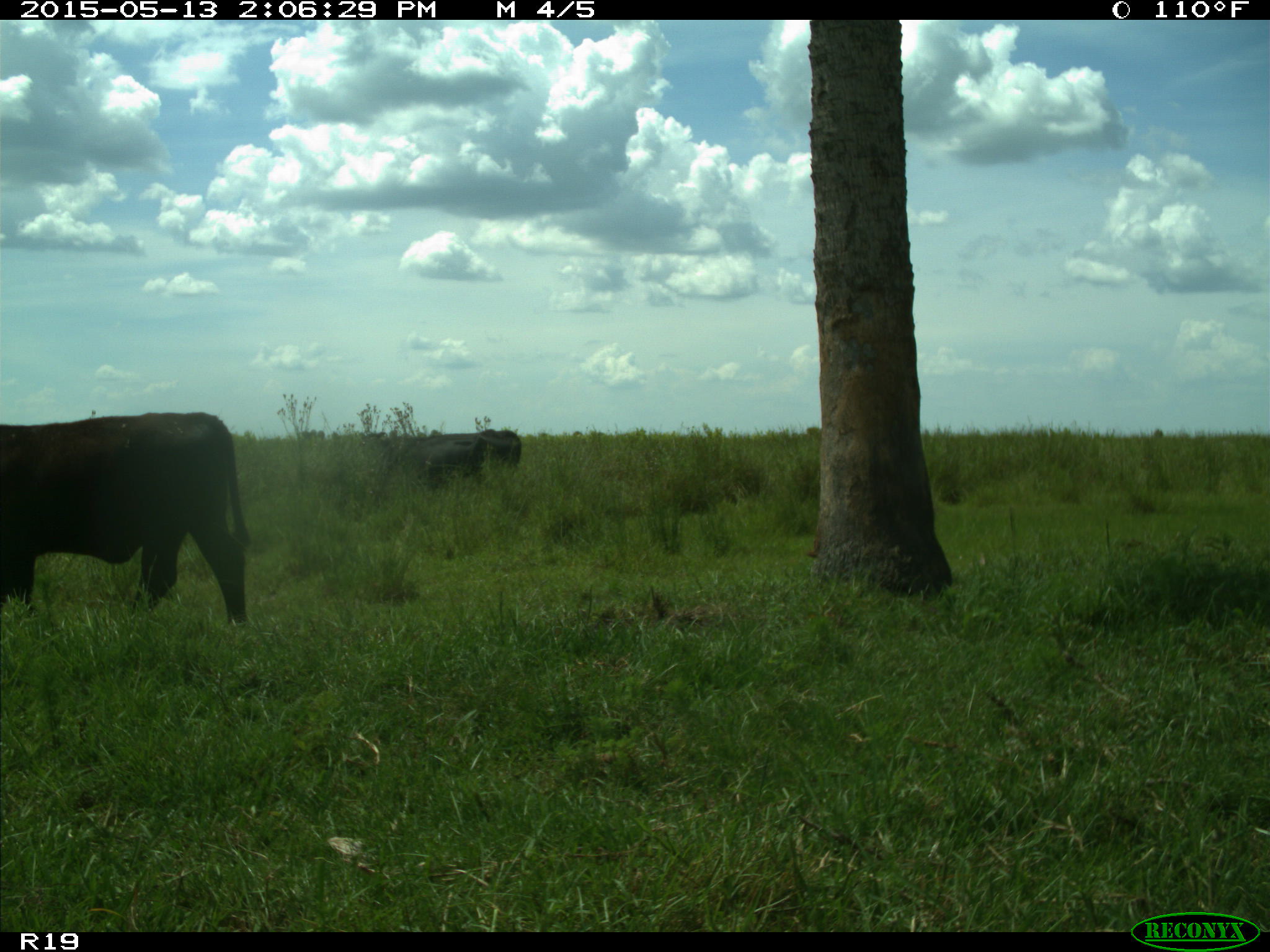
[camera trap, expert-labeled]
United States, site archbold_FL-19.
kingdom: Animalia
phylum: Chordata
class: Mammalia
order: Artiodactyla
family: Bovidae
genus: Bos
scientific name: Bos taurus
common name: domestic cow